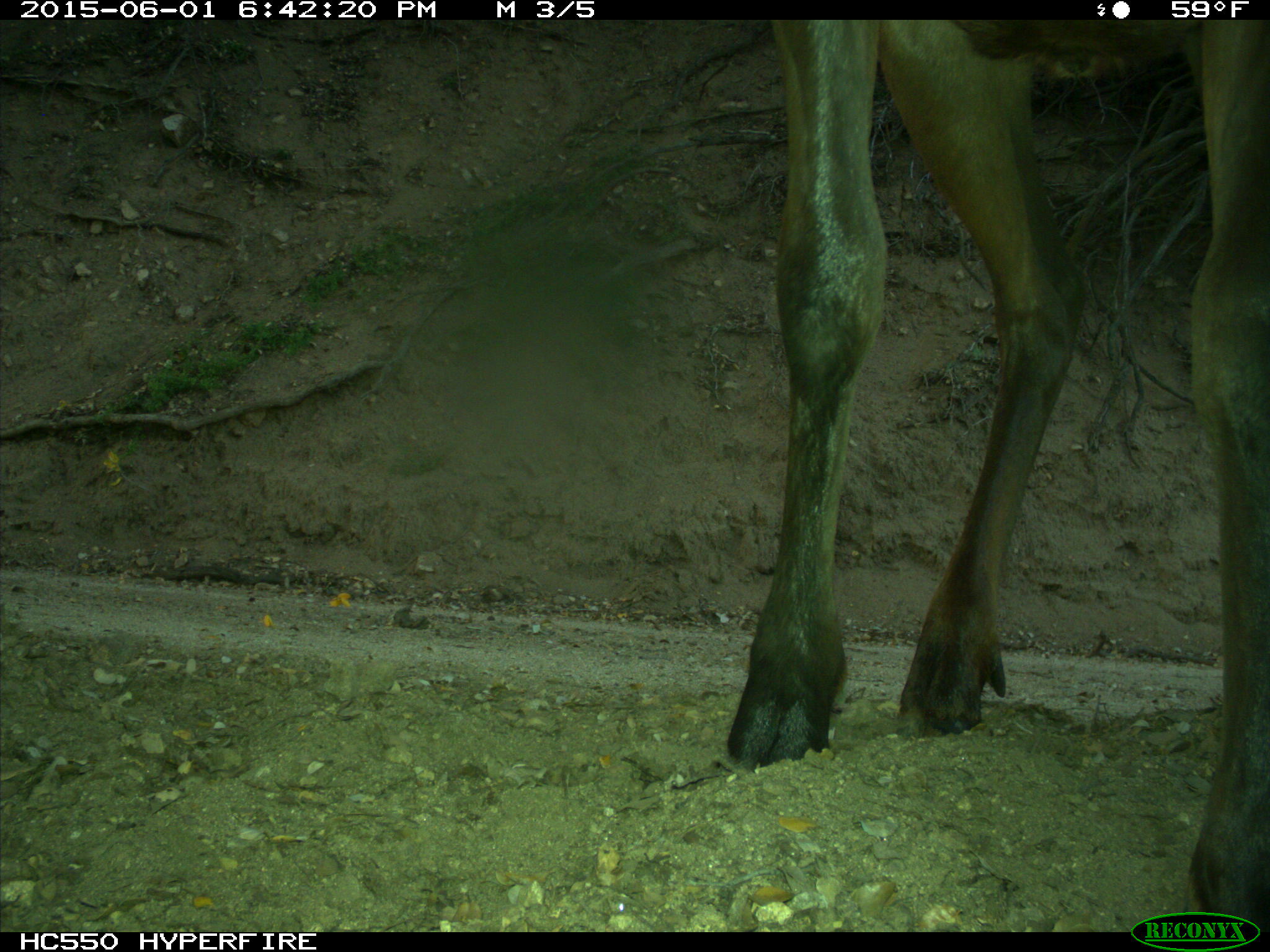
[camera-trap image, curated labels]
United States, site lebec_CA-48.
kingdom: Animalia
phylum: Chordata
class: Mammalia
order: Artiodactyla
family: Cervidae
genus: Cervus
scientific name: Cervus canadensis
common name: elk